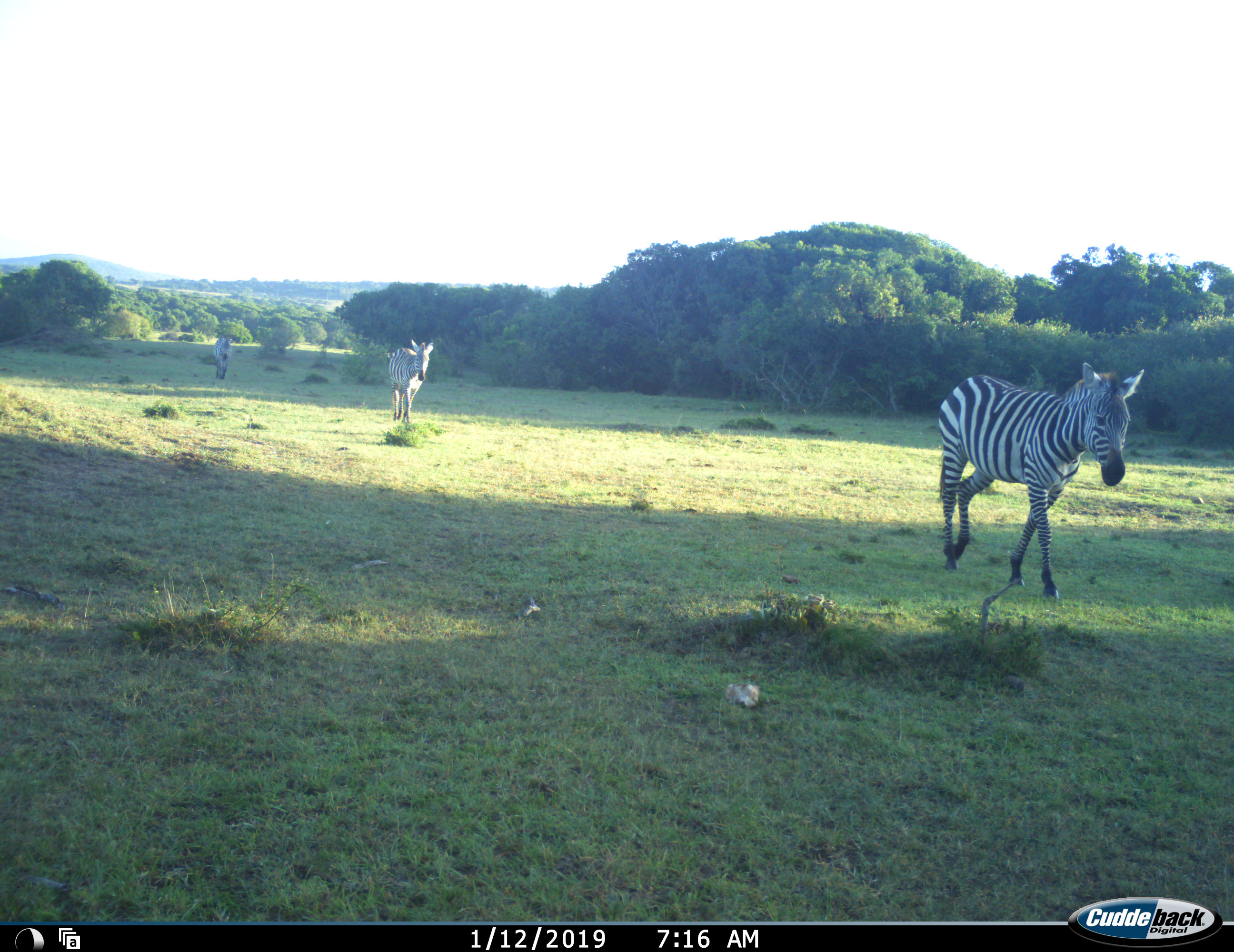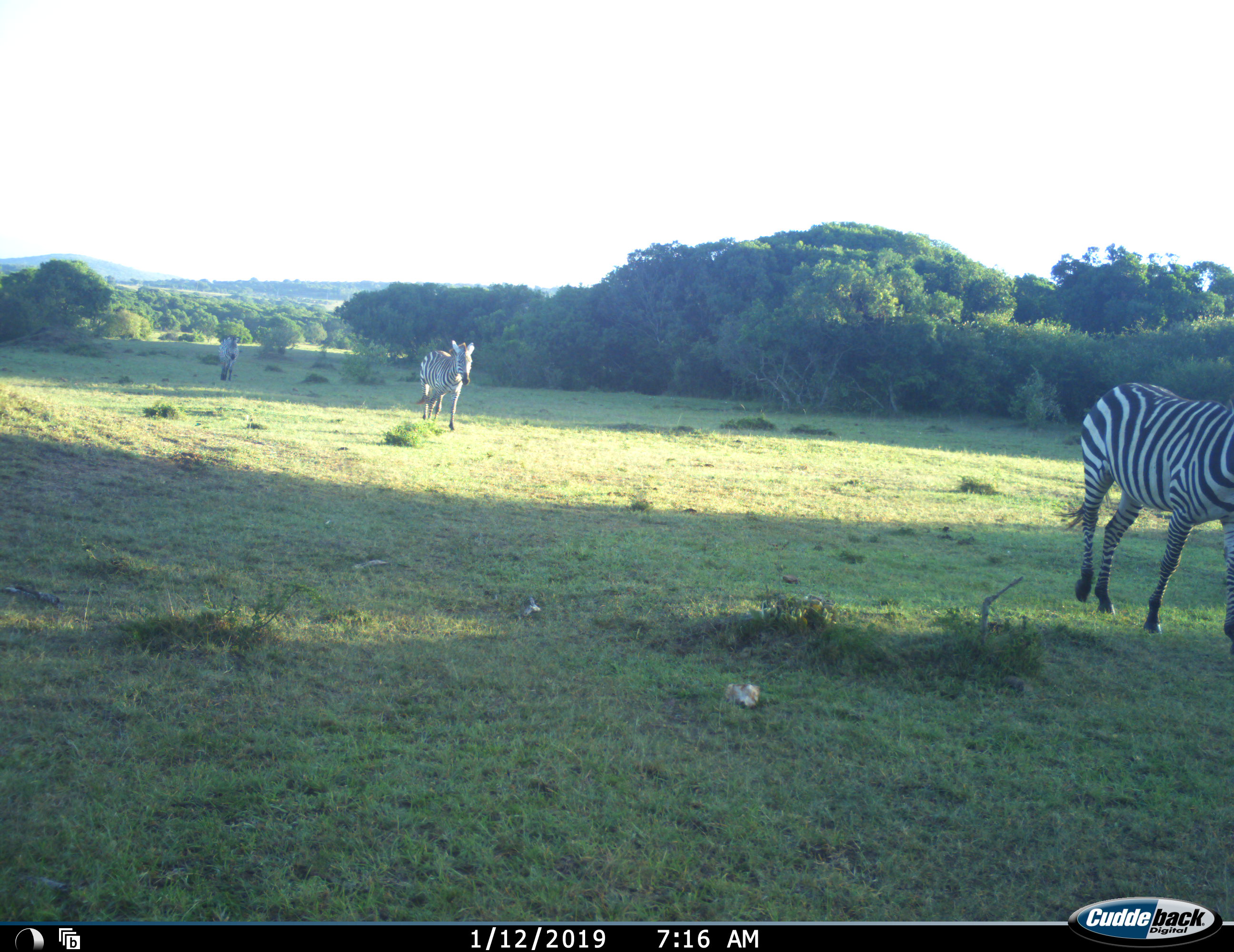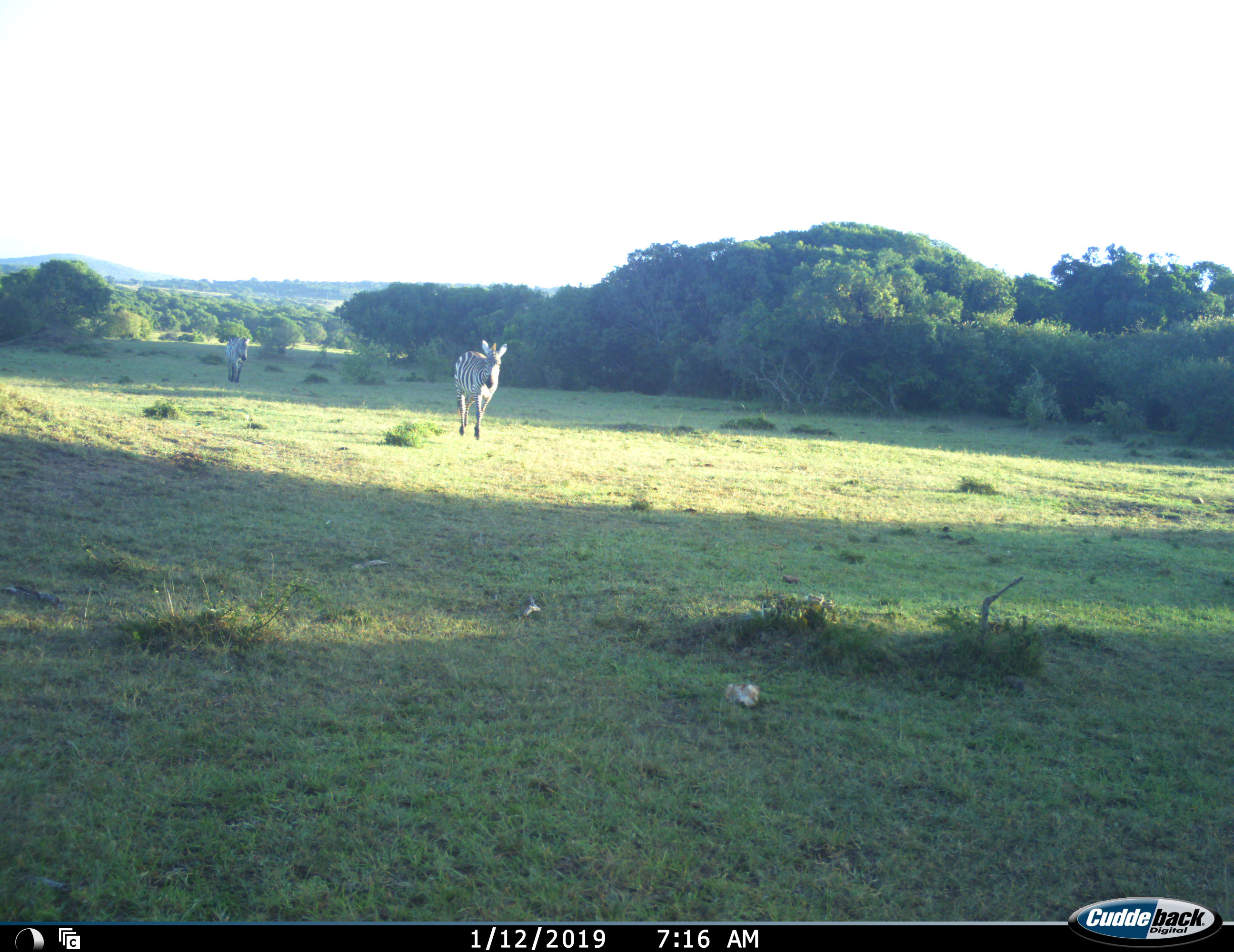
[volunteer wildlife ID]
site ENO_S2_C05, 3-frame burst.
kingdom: Animalia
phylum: Chordata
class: Mammalia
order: Perissodactyla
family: Equidae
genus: Equus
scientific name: Equus quagga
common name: plains zebra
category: zebraplains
Zebraplains (plains zebra) (Equus quagga), count 3. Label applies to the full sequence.